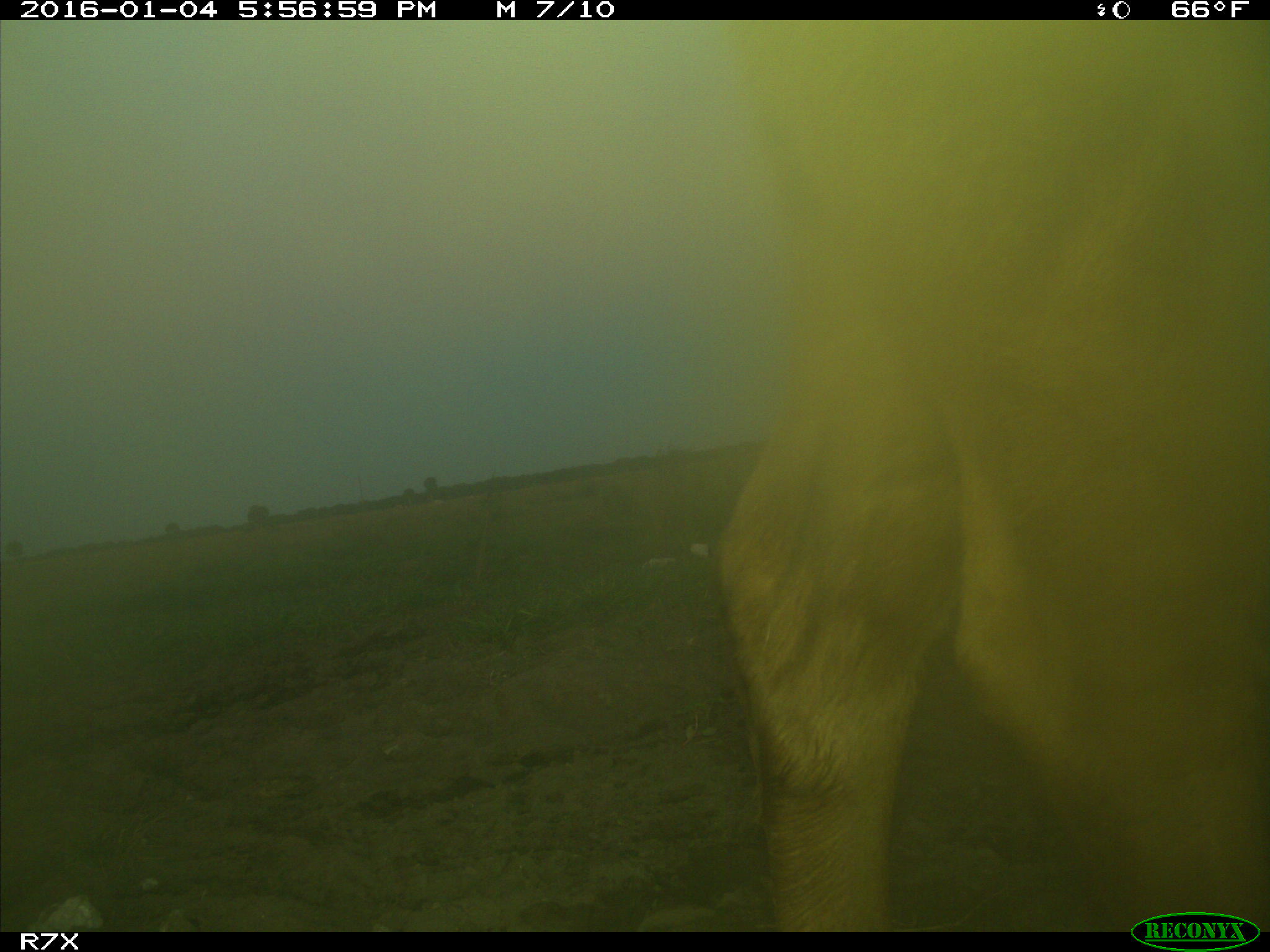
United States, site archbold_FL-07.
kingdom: Animalia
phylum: Chordata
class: Mammalia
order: Artiodactyla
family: Bovidae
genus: Bos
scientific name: Bos taurus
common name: domestic cow